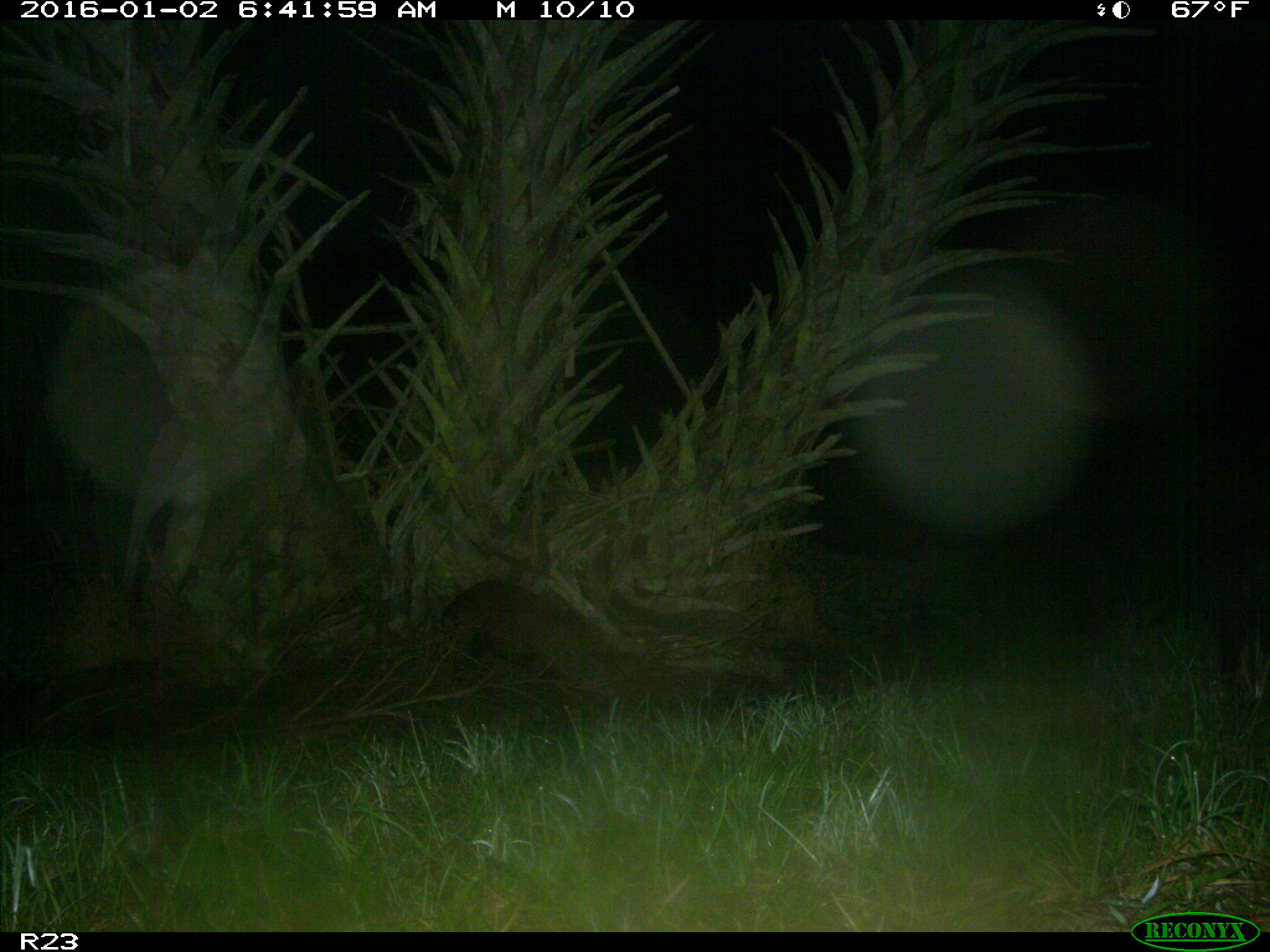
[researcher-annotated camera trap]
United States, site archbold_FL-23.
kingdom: Animalia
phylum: Chordata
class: Mammalia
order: Artiodactyla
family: Suidae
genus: Sus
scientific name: Sus scrofa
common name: wild boar